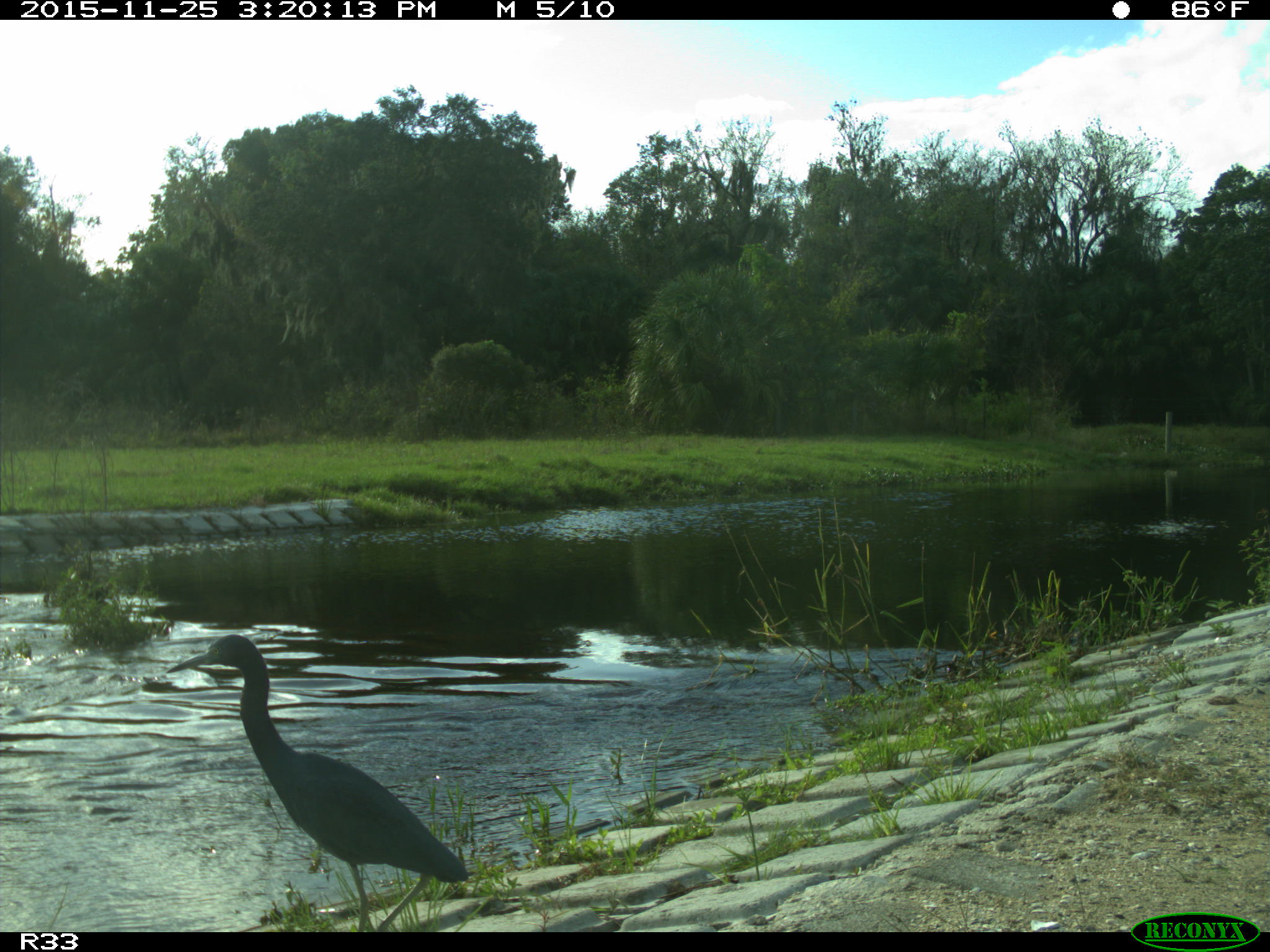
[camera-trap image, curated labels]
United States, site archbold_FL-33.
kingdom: Animalia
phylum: Chordata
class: Aves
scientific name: Aves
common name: birds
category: unidentified bird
Unidentified bird (birds) (Aves).